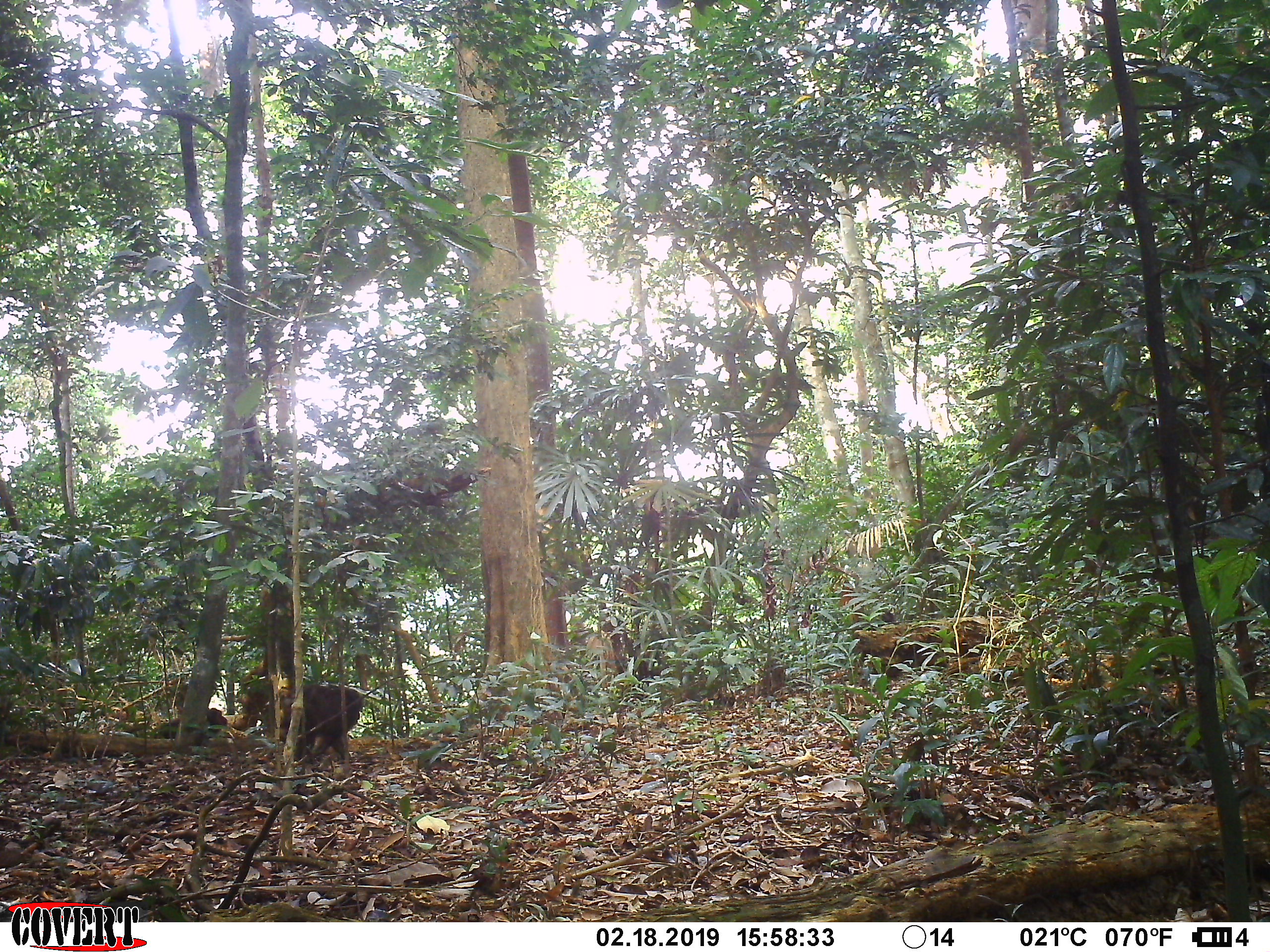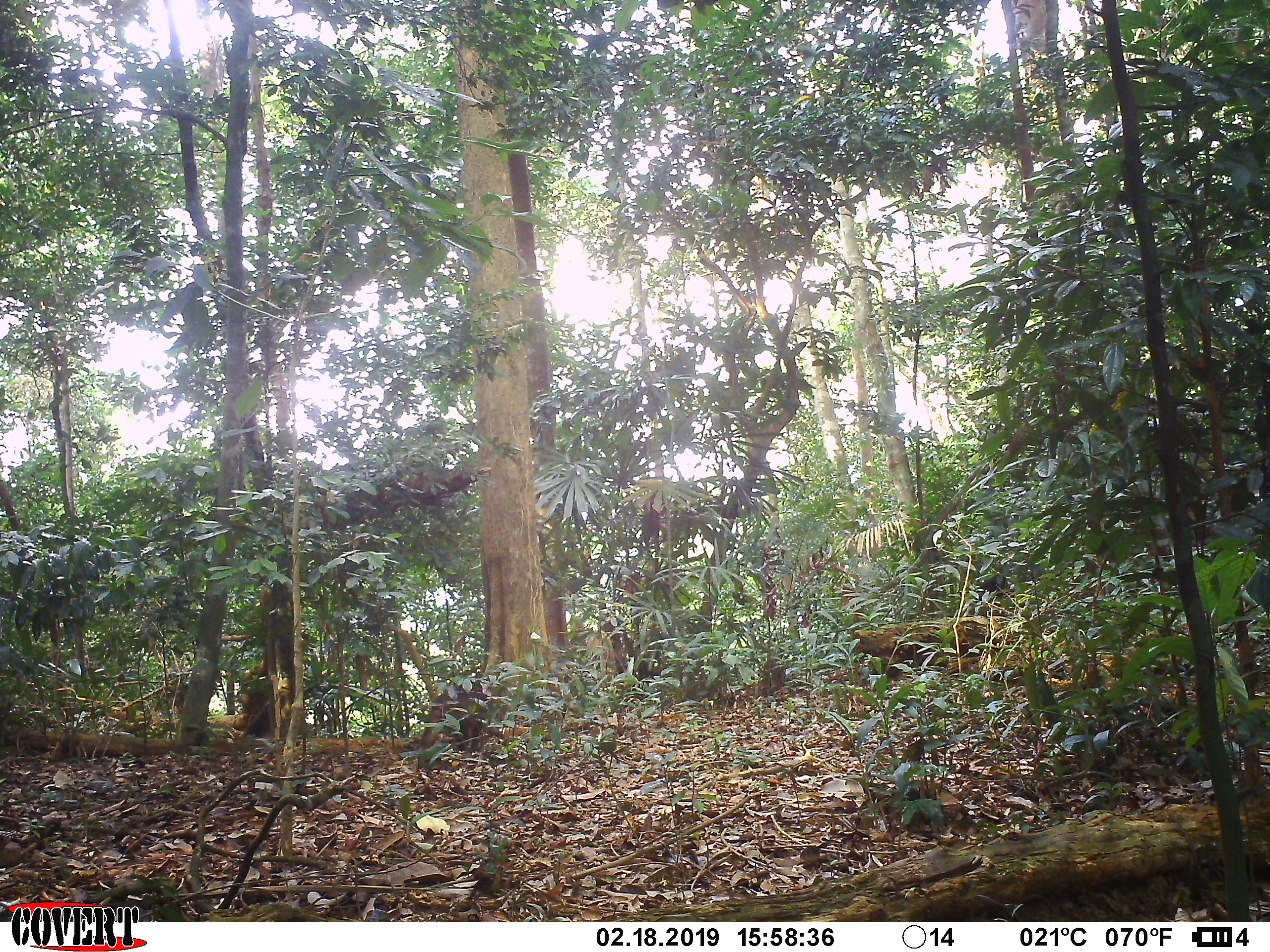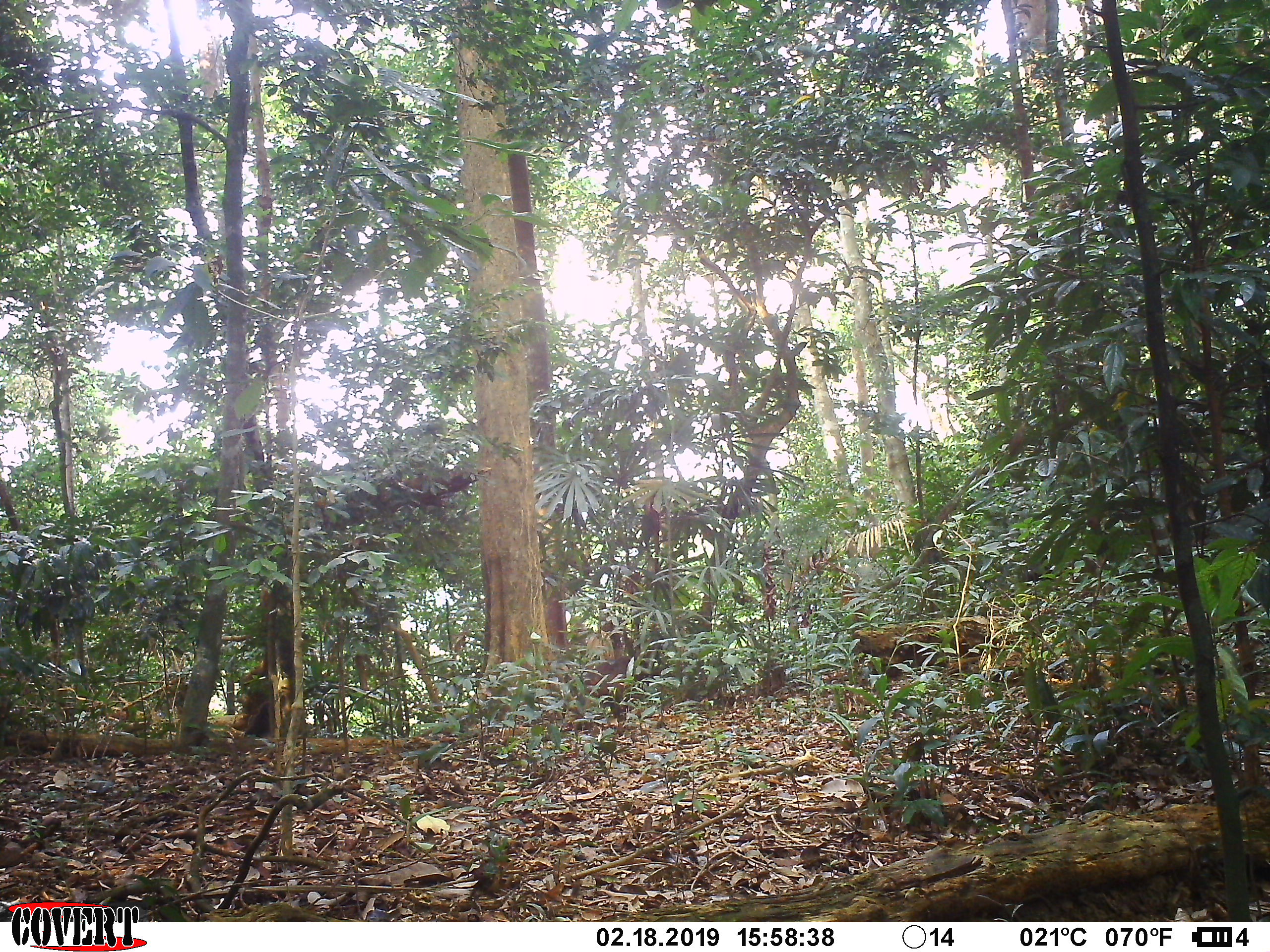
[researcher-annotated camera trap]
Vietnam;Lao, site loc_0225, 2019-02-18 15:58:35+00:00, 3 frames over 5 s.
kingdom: Animalia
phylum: Chordata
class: Mammalia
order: Primates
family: Cercopithecidae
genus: Macaca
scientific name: Macaca arctoides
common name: stump-tailed macaque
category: stump tailed macaque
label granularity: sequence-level